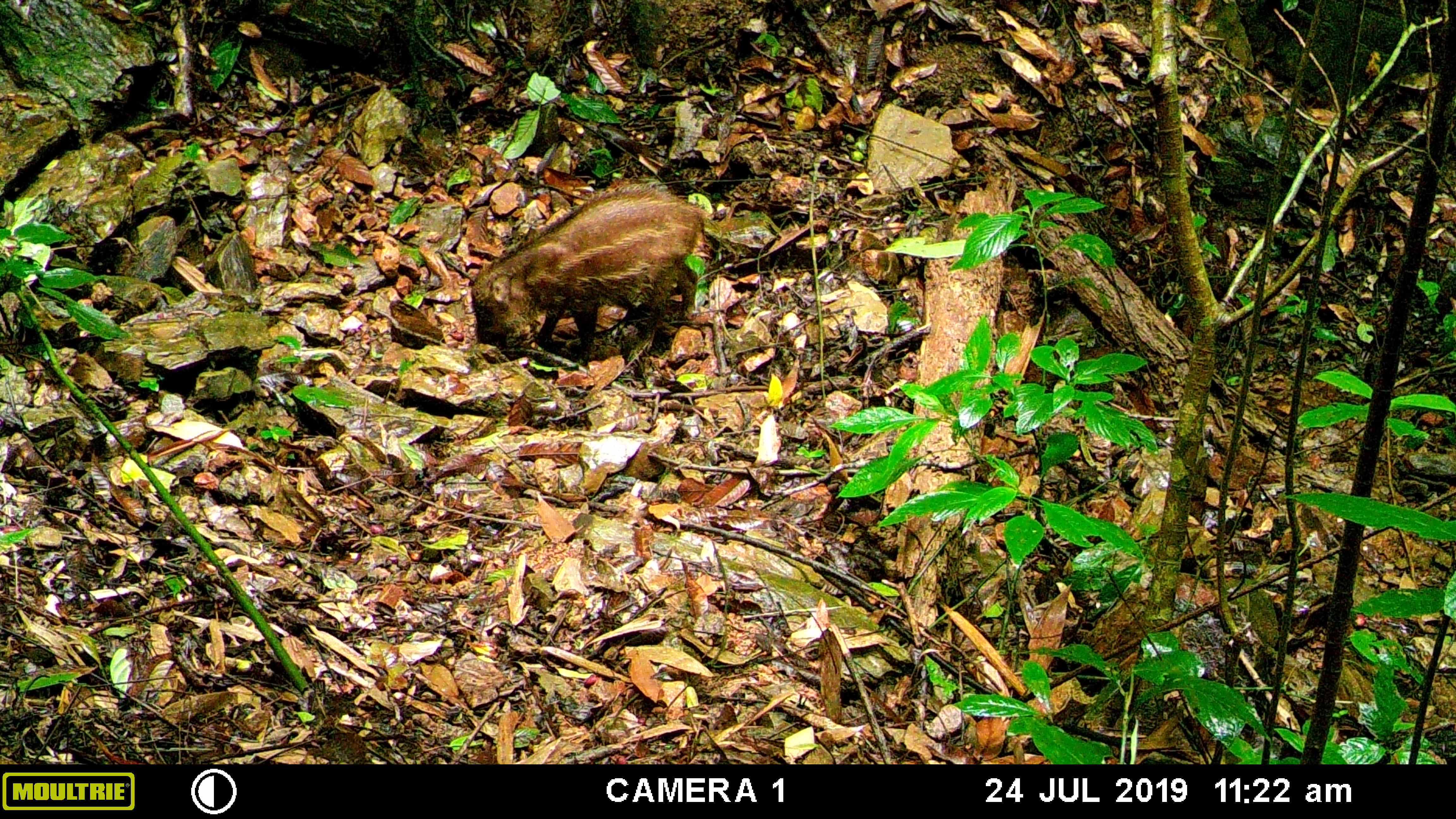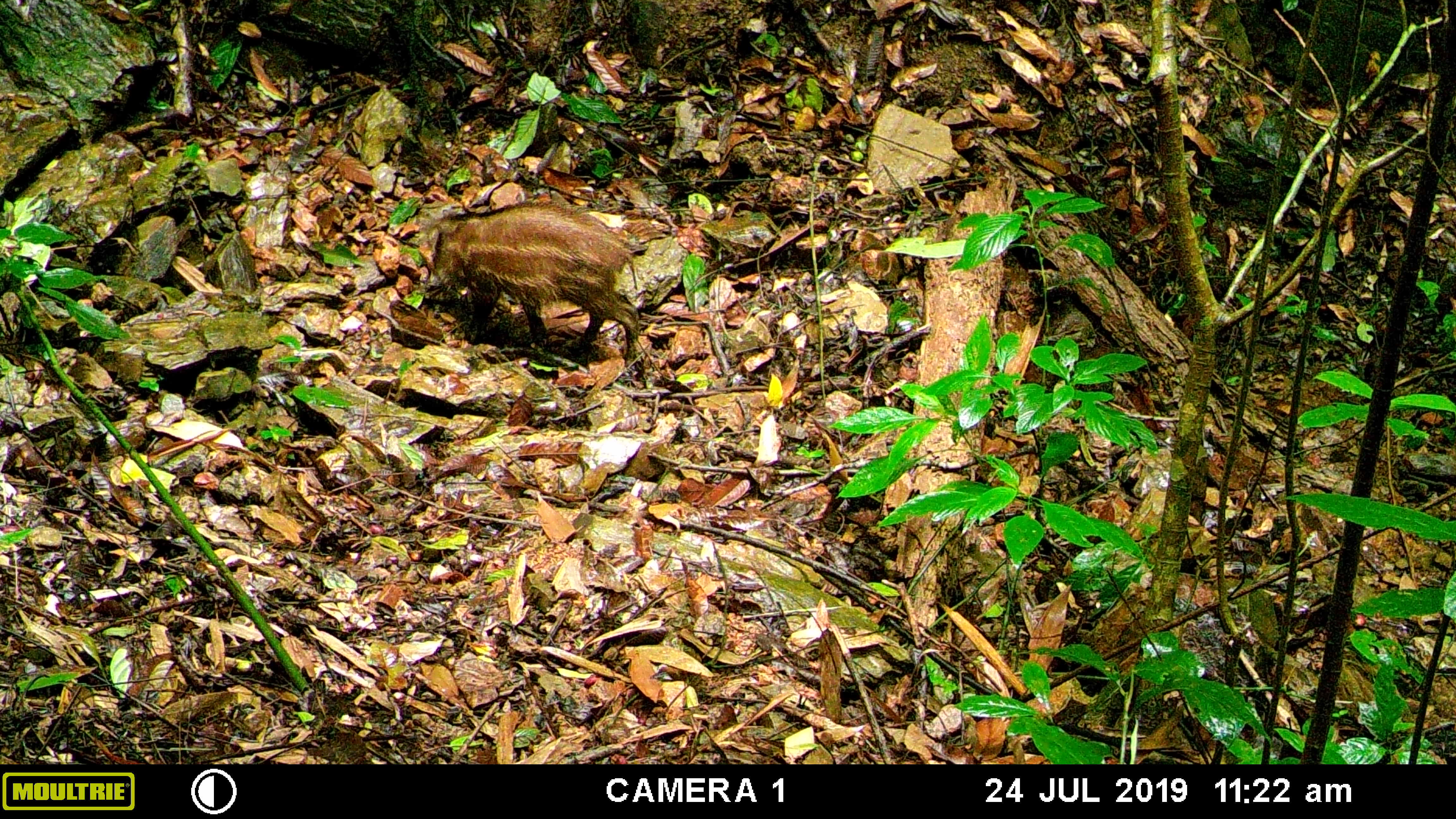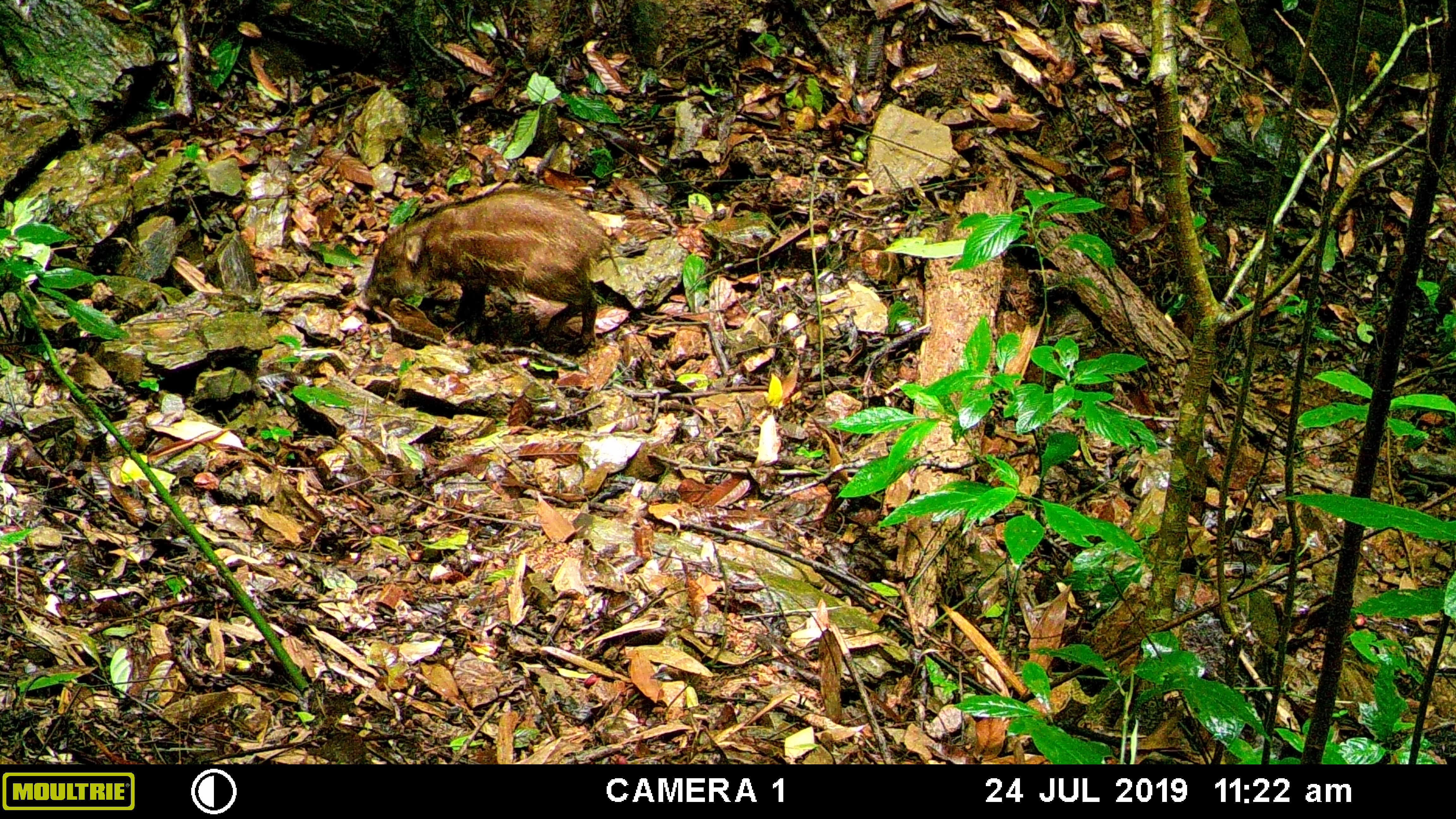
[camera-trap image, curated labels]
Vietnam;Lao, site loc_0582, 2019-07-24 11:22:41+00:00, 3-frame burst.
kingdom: Animalia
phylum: Chordata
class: Mammalia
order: Artiodactyla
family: Suidae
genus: Sus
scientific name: Sus scrofa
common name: eurasian wild pig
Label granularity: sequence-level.